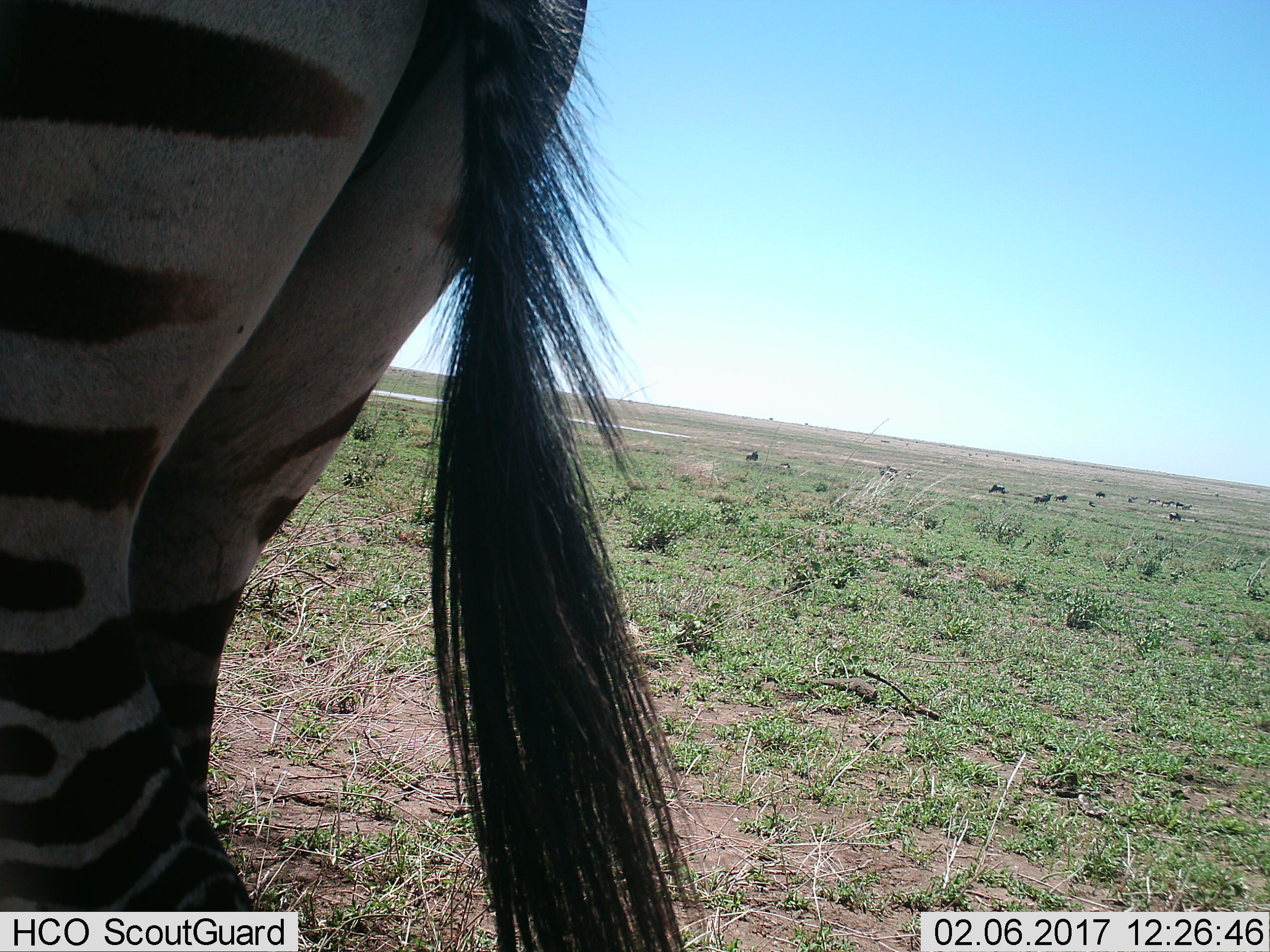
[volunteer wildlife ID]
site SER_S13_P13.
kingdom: Animalia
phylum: Chordata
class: Mammalia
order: Perissodactyla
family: Equidae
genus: Equus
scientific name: Equus quagga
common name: plains zebra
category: zebraplains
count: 1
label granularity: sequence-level